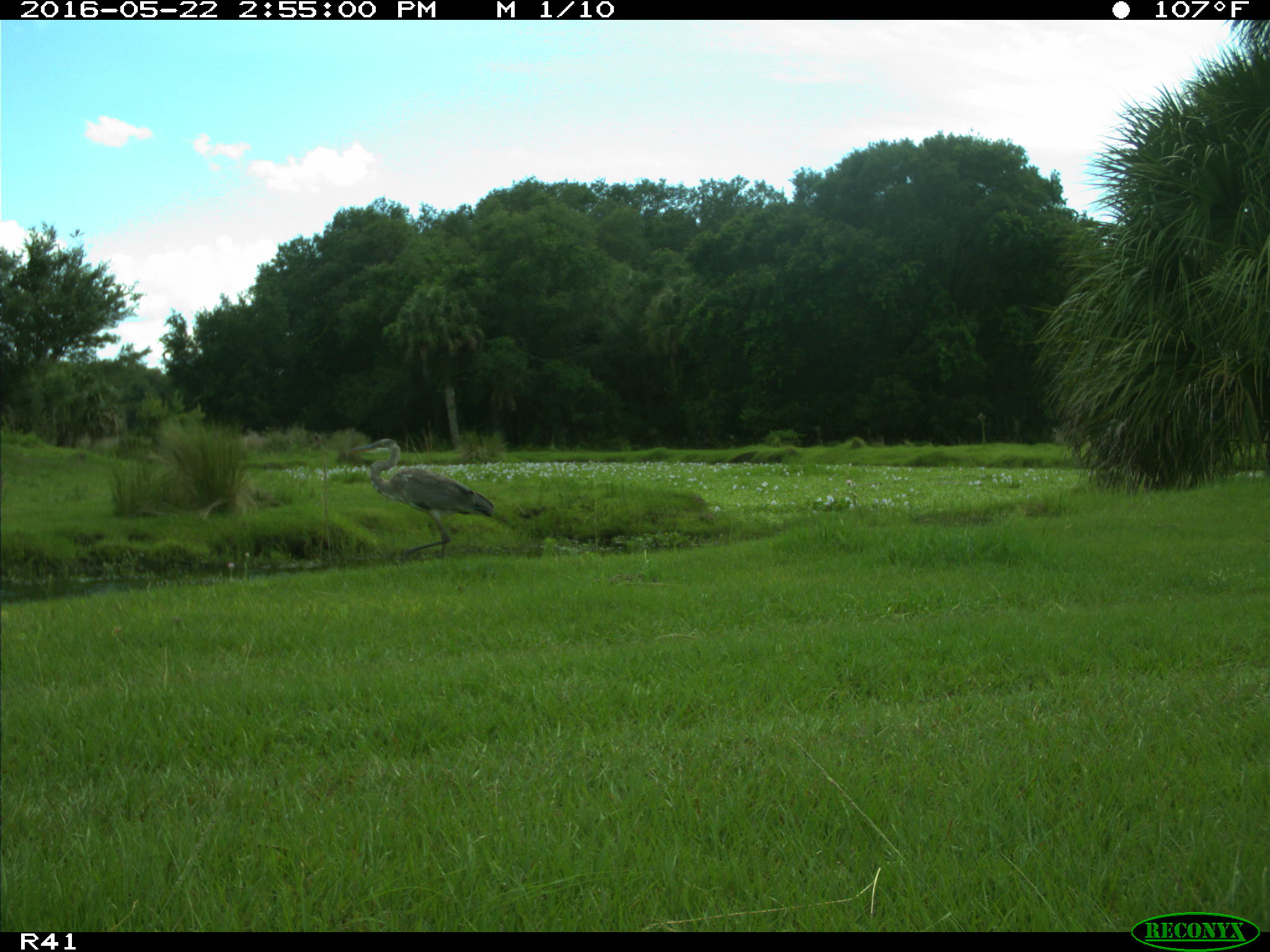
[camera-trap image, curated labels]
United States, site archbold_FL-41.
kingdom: Animalia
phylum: Chordata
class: Aves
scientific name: Aves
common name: birds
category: unidentified bird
Unidentified bird (birds) (Aves).